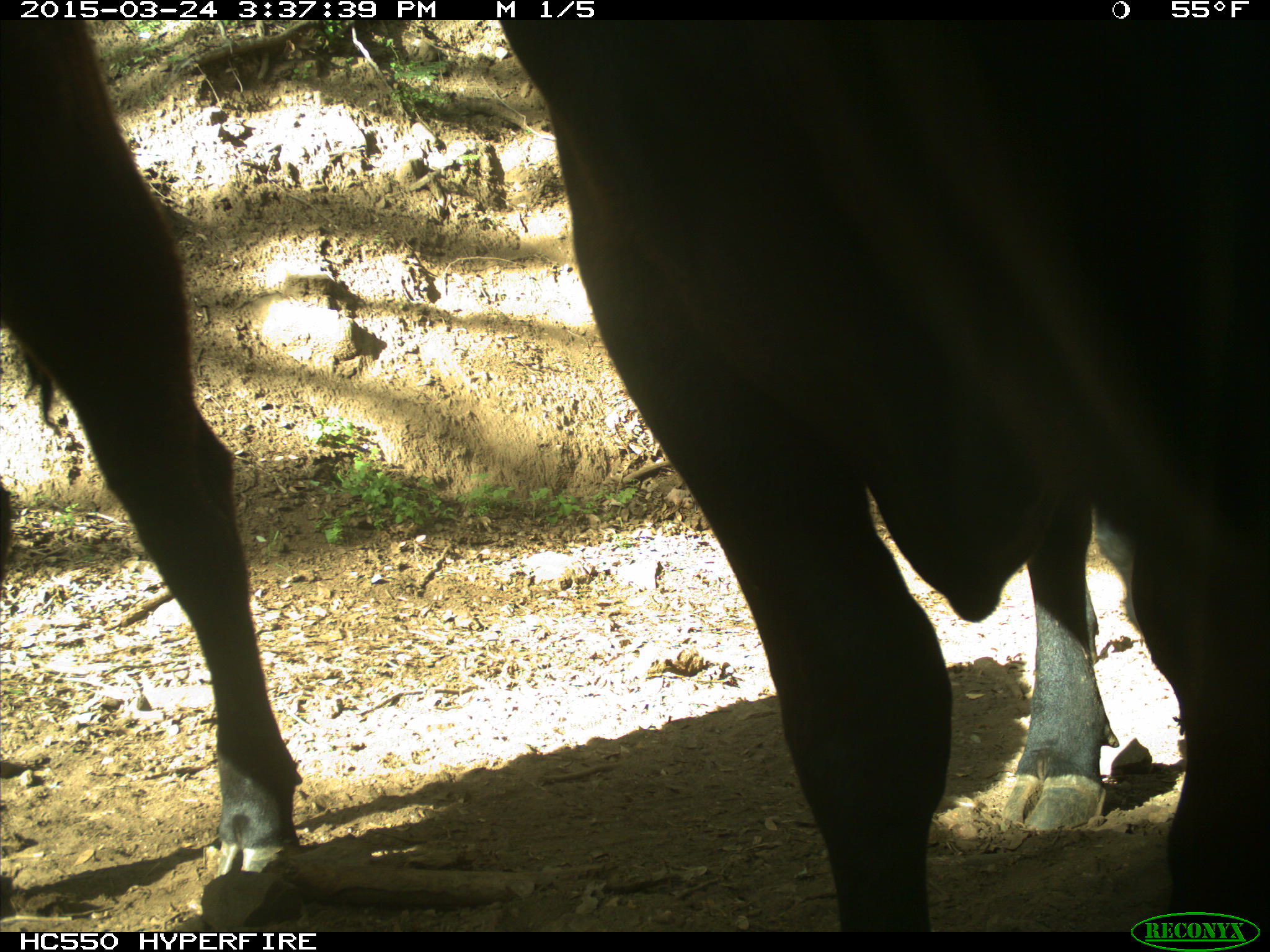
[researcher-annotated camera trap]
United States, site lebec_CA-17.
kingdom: Animalia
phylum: Chordata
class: Mammalia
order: Artiodactyla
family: Bovidae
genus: Bos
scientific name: Bos taurus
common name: domestic cow